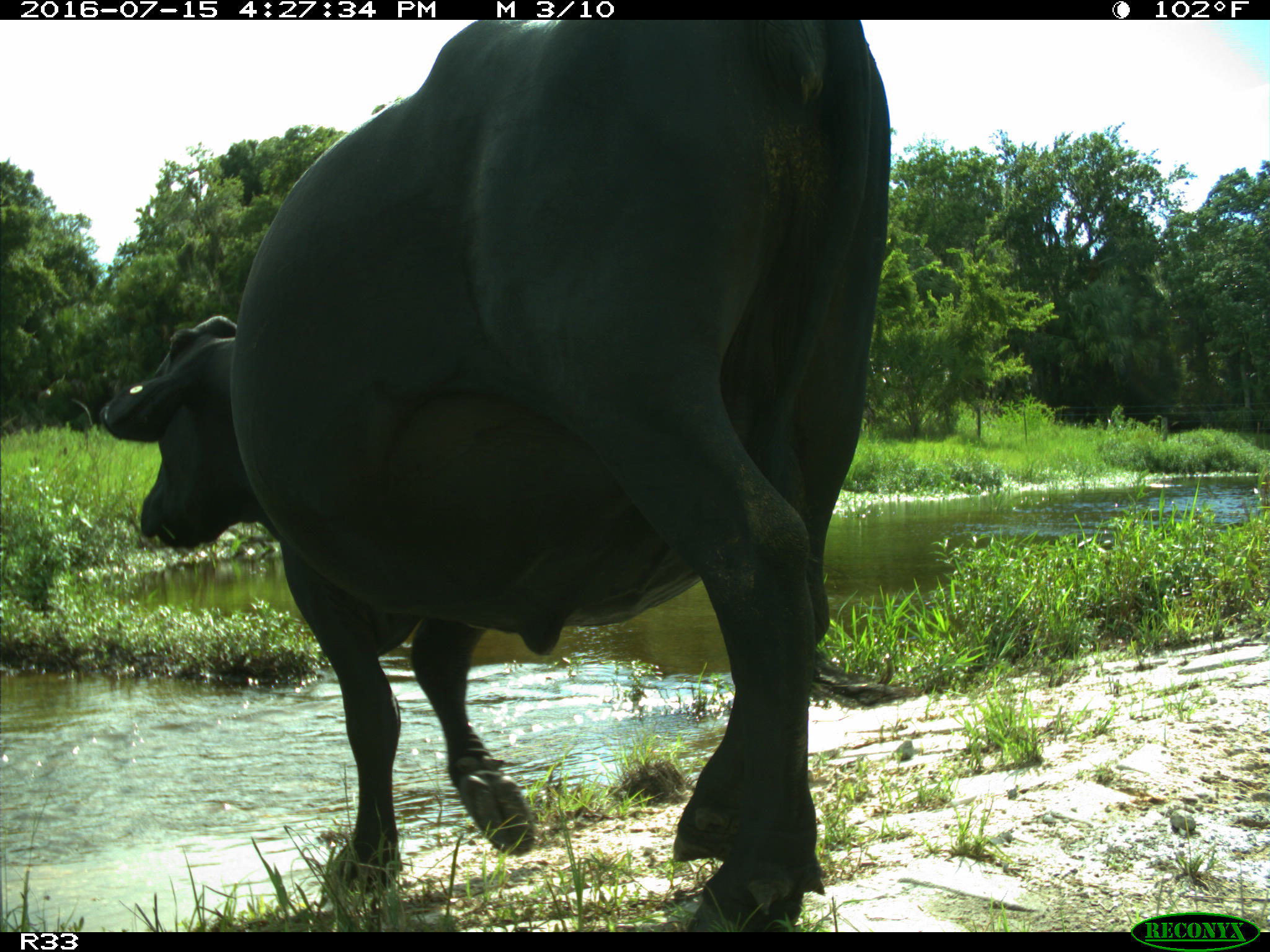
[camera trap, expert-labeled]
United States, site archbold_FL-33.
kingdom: Animalia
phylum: Chordata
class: Mammalia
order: Artiodactyla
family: Bovidae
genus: Bos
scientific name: Bos taurus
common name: domestic cow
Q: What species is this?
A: Bos taurus (domestic cow).